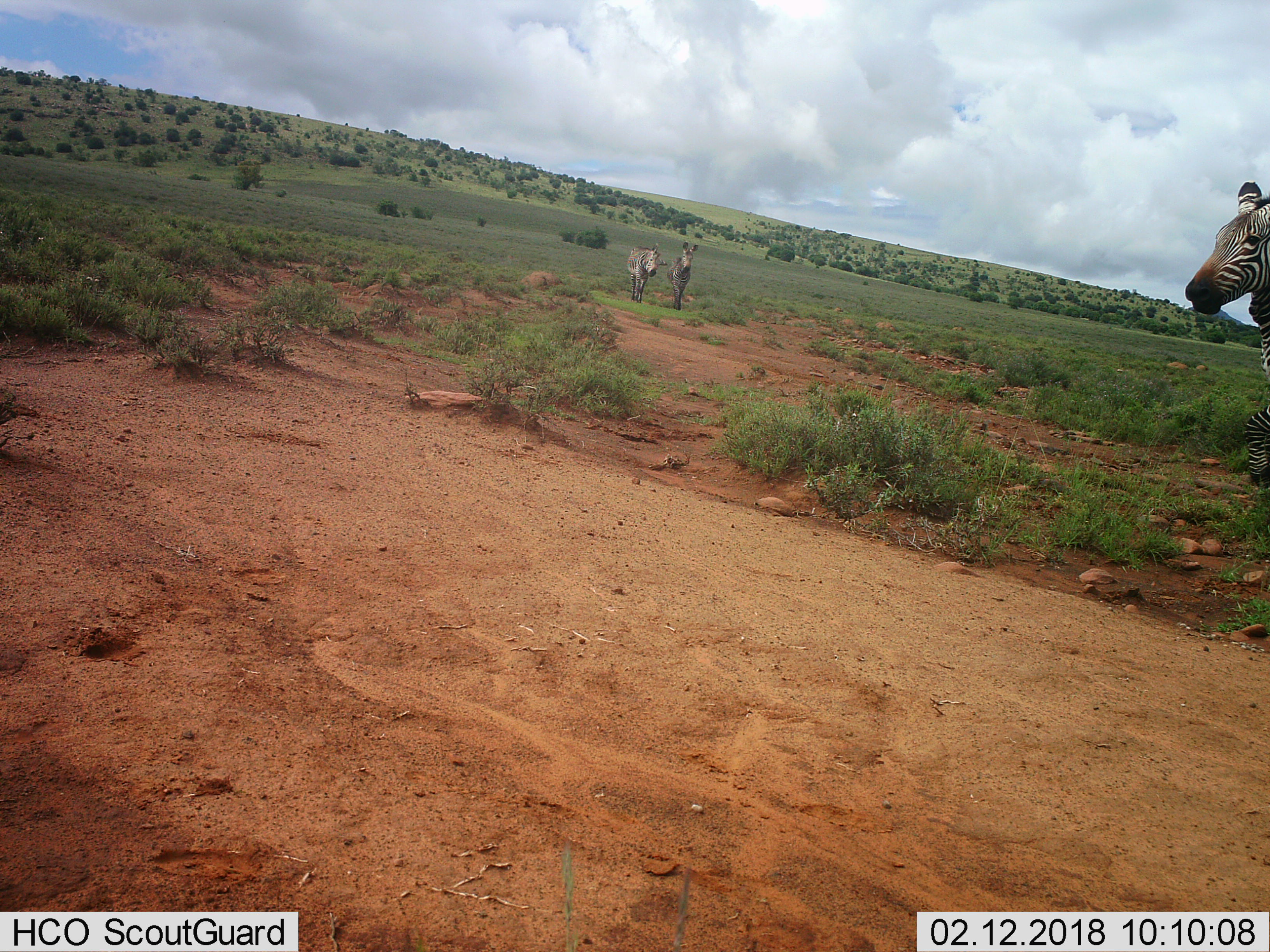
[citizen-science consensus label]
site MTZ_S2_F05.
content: unidentified animal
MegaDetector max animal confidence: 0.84